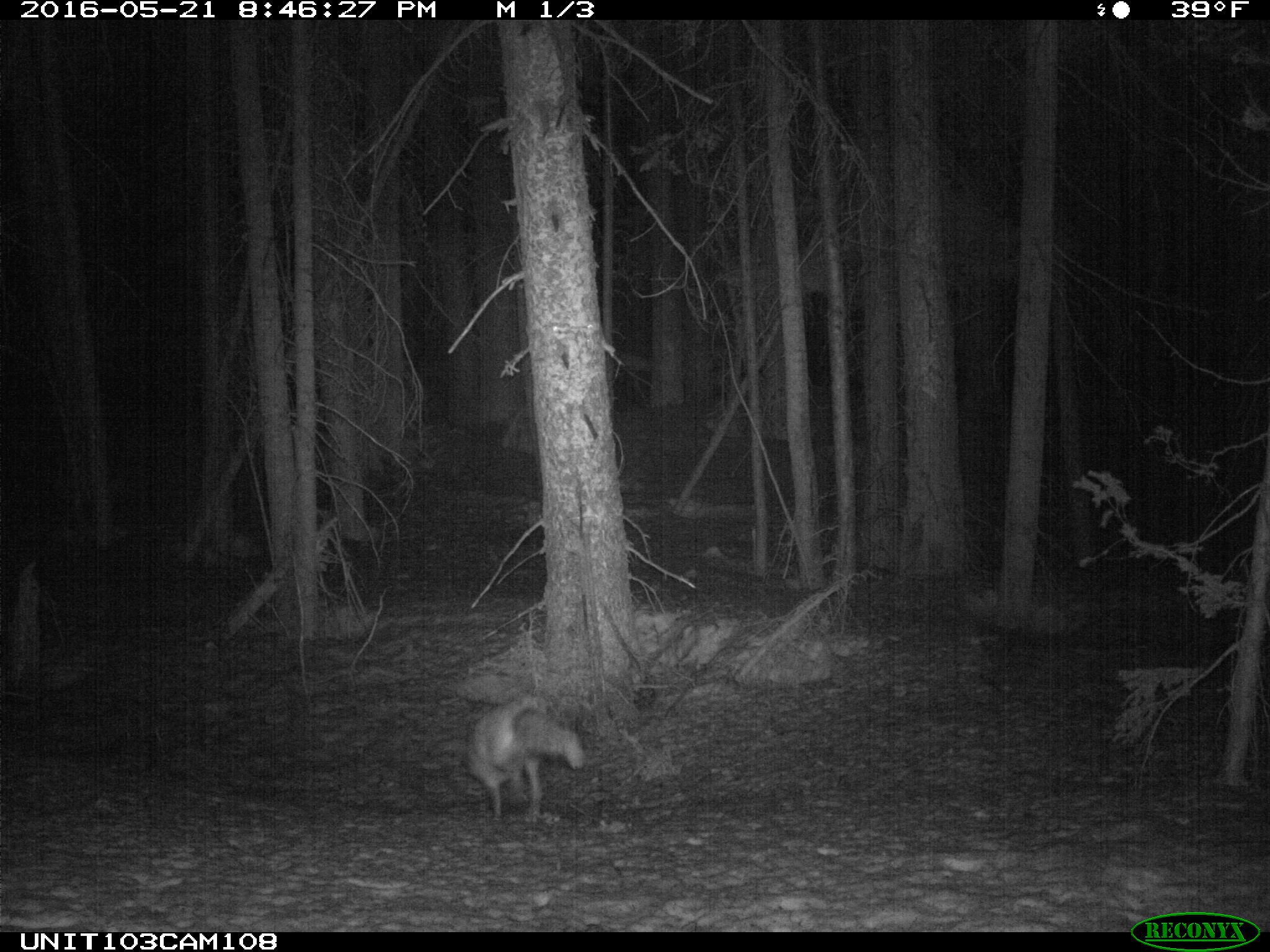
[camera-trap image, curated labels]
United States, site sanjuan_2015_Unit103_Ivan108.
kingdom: Animalia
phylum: Chordata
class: Mammalia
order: Carnivora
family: Canidae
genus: Vulpes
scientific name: Vulpes vulpes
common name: red fox